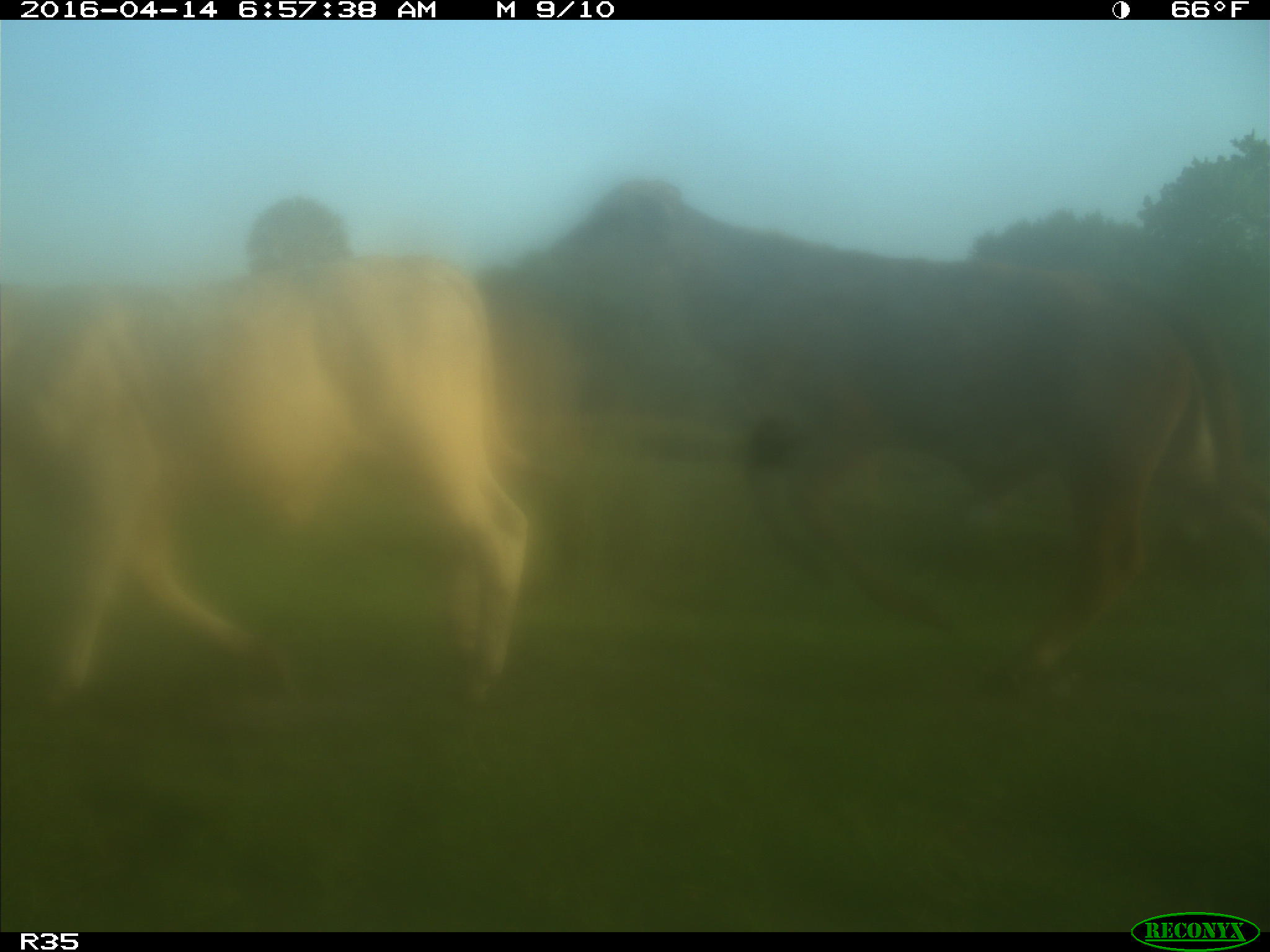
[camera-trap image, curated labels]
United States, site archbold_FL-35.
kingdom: Animalia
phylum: Chordata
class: Mammalia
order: Artiodactyla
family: Bovidae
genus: Bos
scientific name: Bos taurus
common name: domestic cow